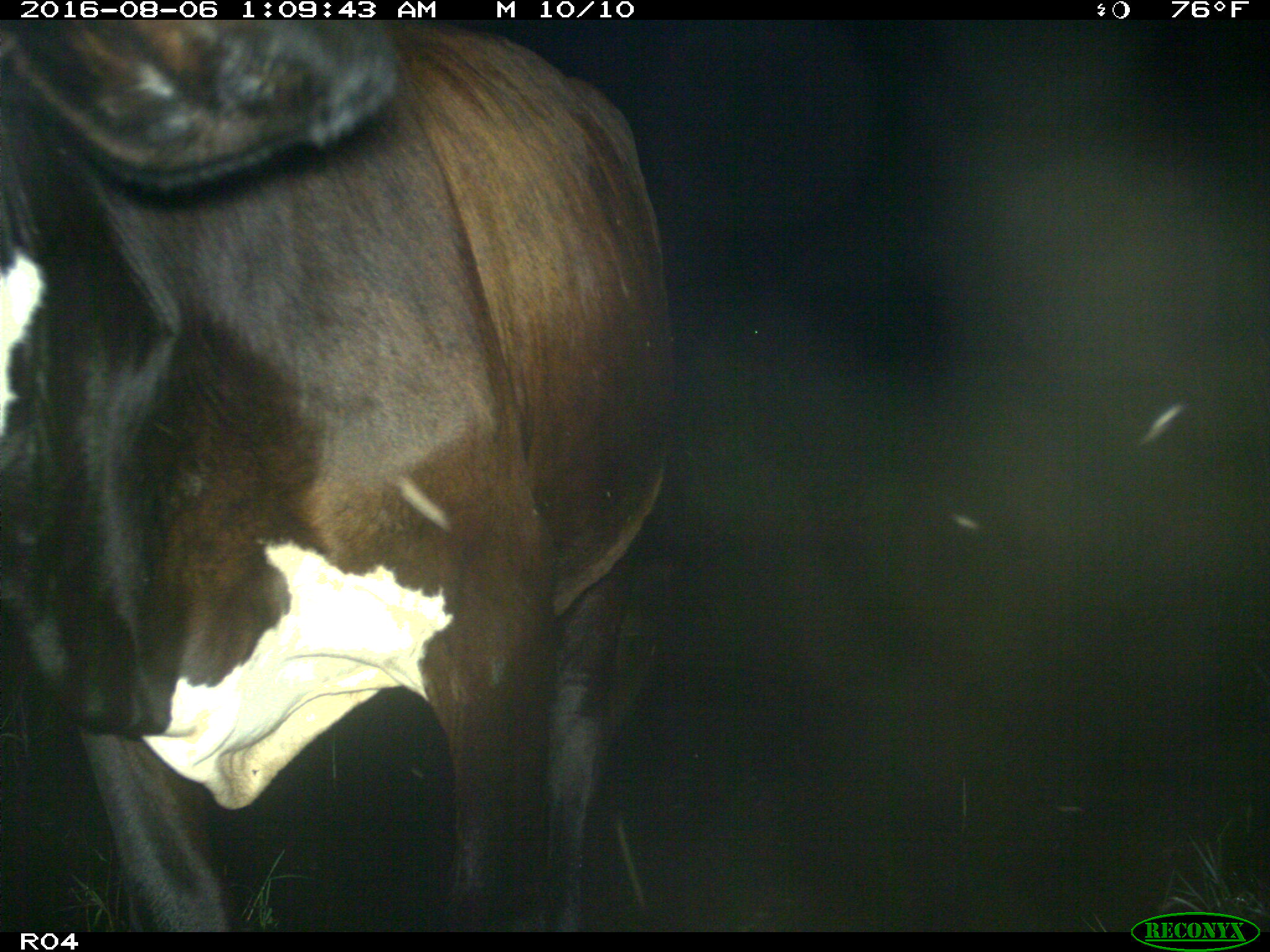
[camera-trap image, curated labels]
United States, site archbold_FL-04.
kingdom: Animalia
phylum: Chordata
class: Mammalia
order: Artiodactyla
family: Bovidae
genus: Bos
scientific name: Bos taurus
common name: domestic cow